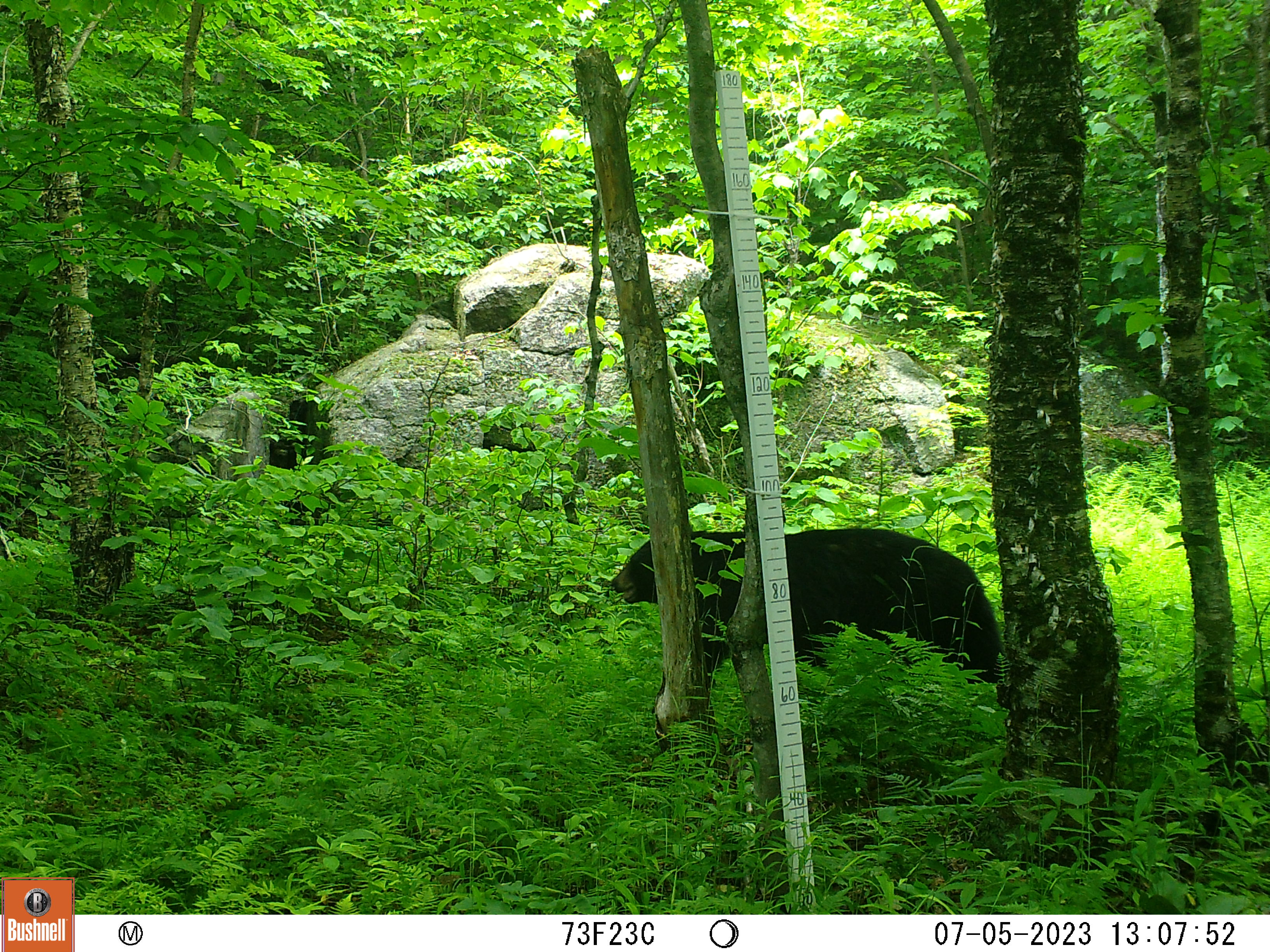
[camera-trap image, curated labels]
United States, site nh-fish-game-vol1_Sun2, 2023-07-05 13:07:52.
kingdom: Animalia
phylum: Chordata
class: Mammalia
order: Carnivora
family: Ursidae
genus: Ursus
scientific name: Ursus americanus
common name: black bear